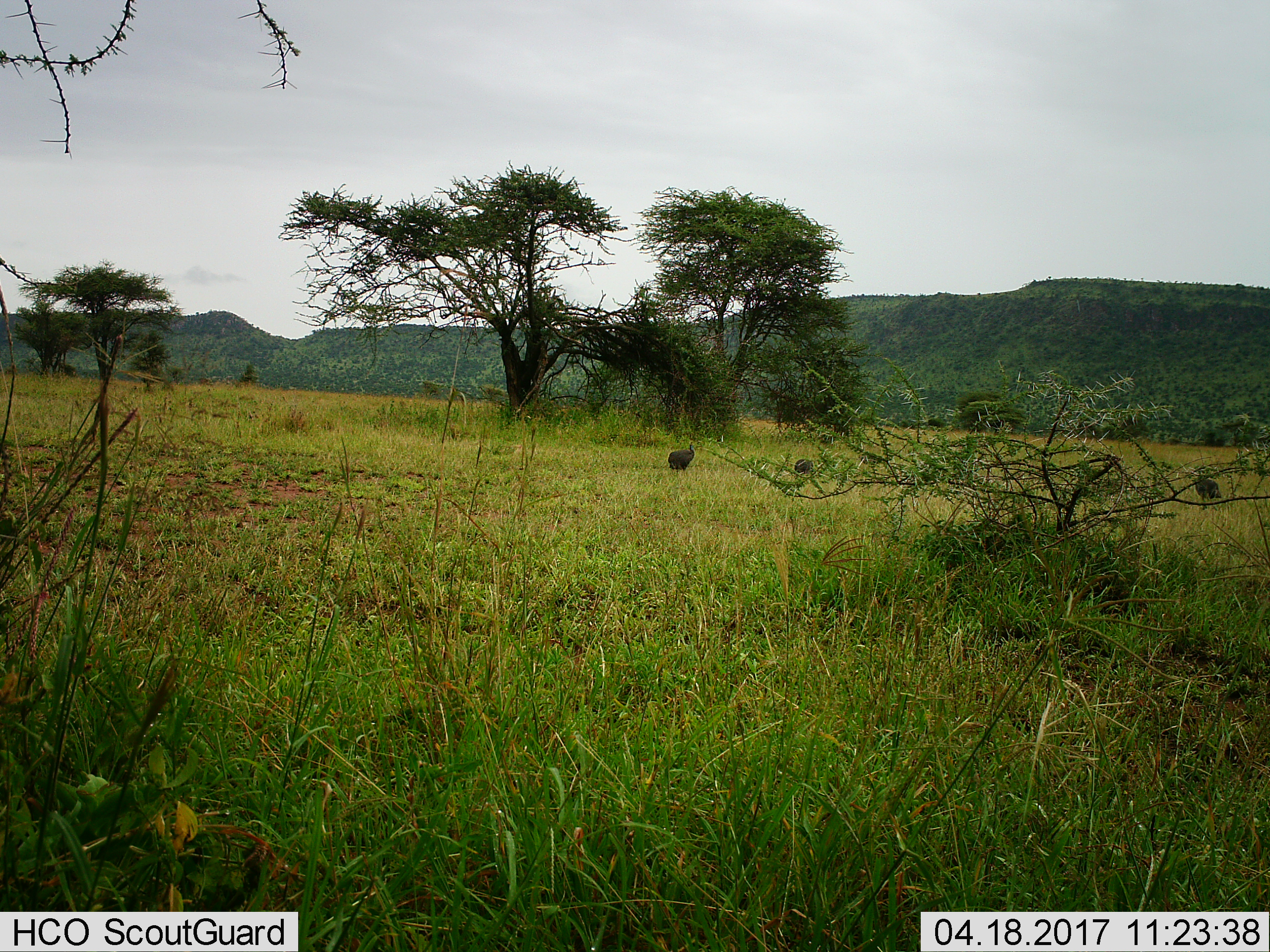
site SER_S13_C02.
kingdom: Animalia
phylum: Chordata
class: Aves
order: Galliformes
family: Numididae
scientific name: Numididae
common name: guineafowl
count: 3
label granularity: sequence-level